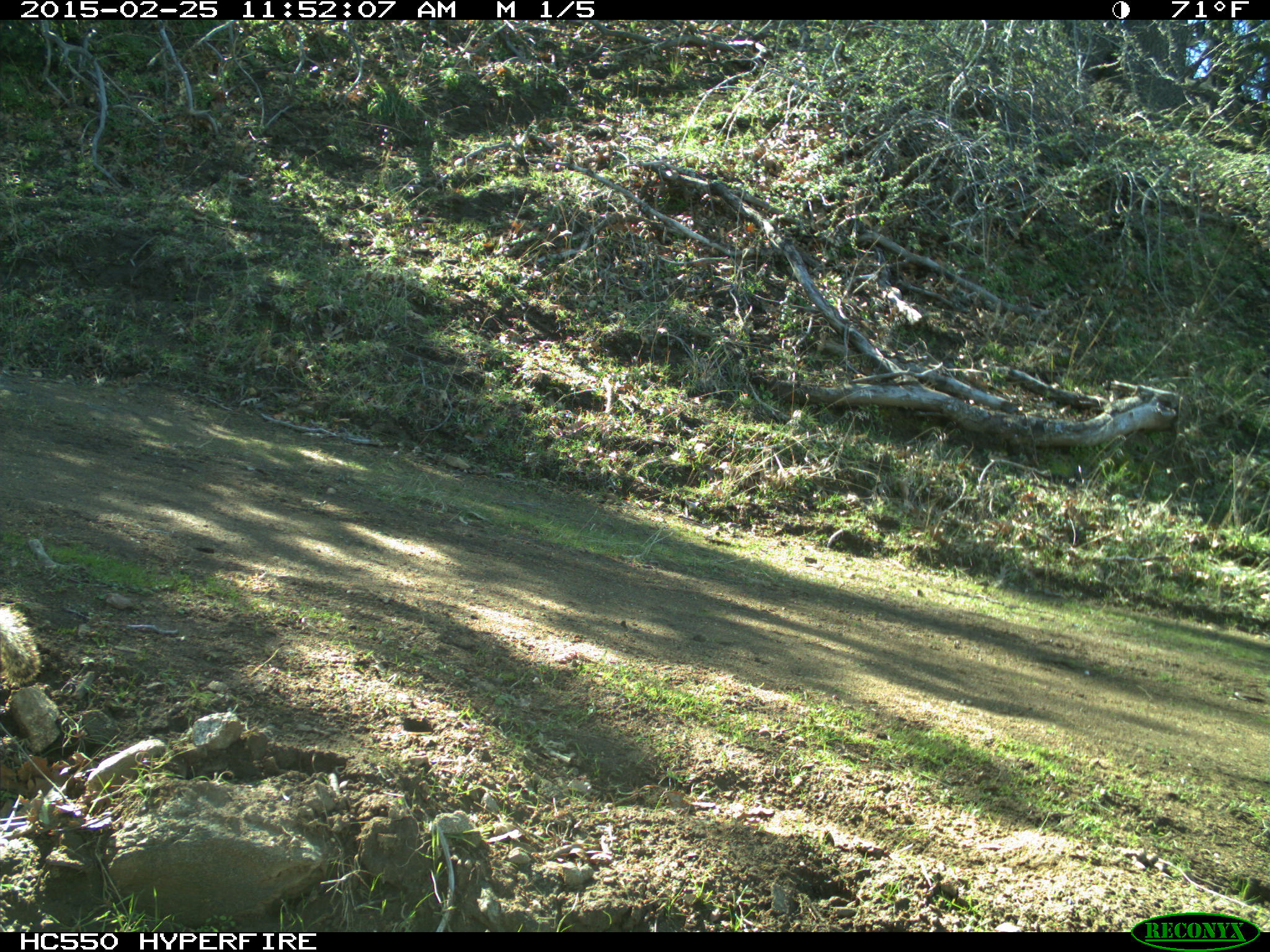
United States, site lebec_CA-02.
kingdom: Animalia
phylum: Chordata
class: Mammalia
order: Rodentia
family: Sciuridae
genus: Otospermophilus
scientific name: Otospermophilus beecheyi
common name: california ground squirrel